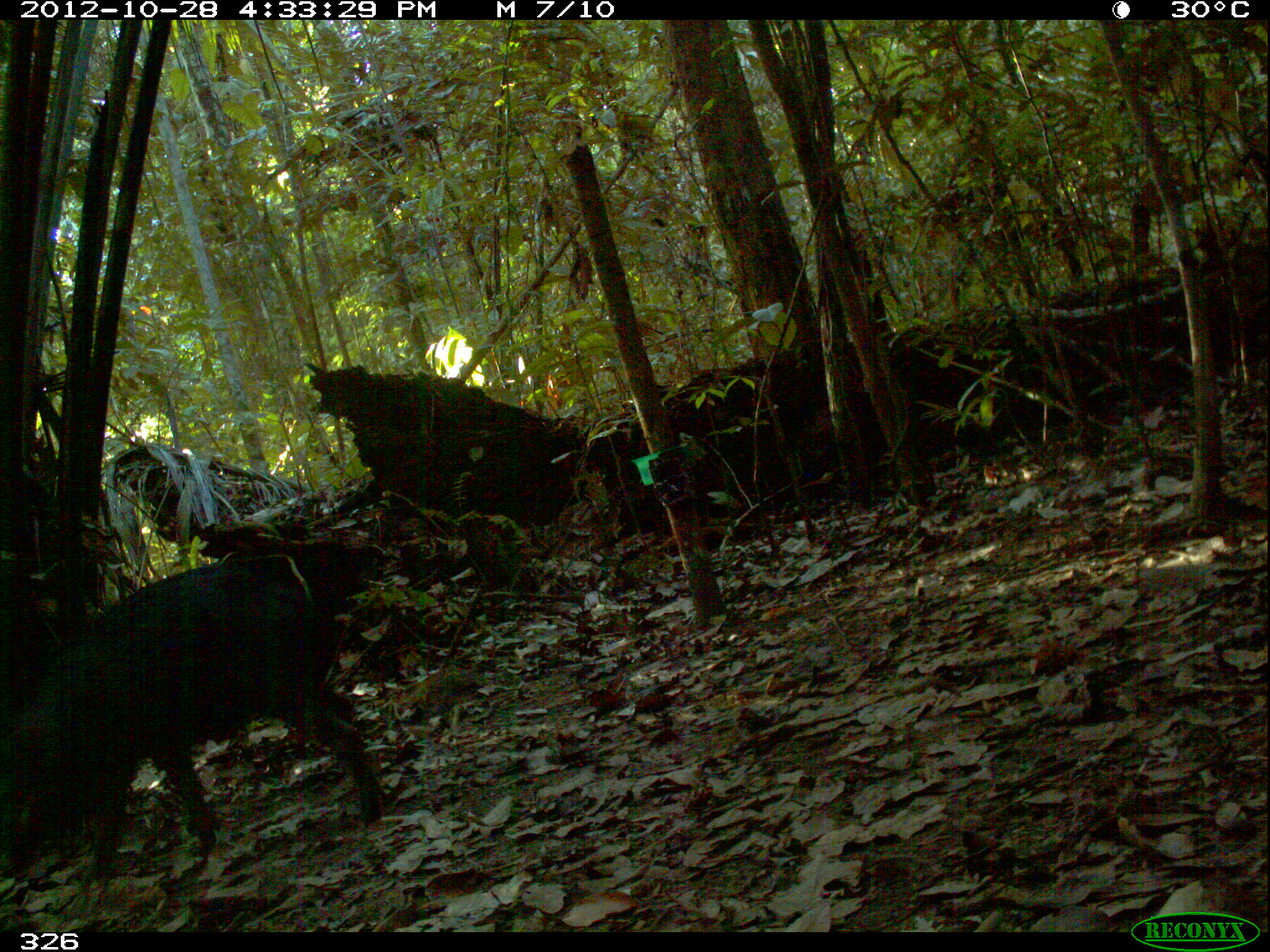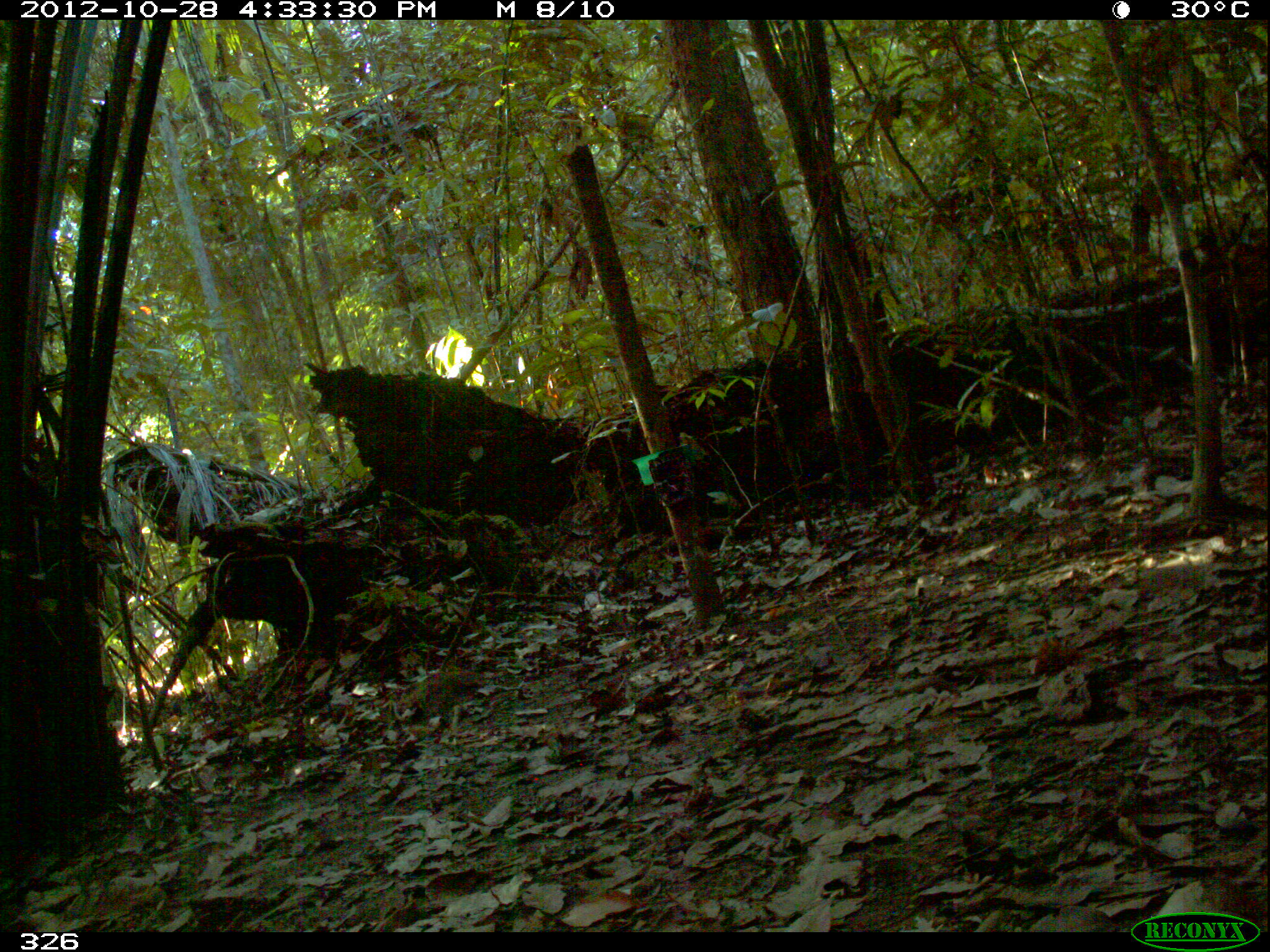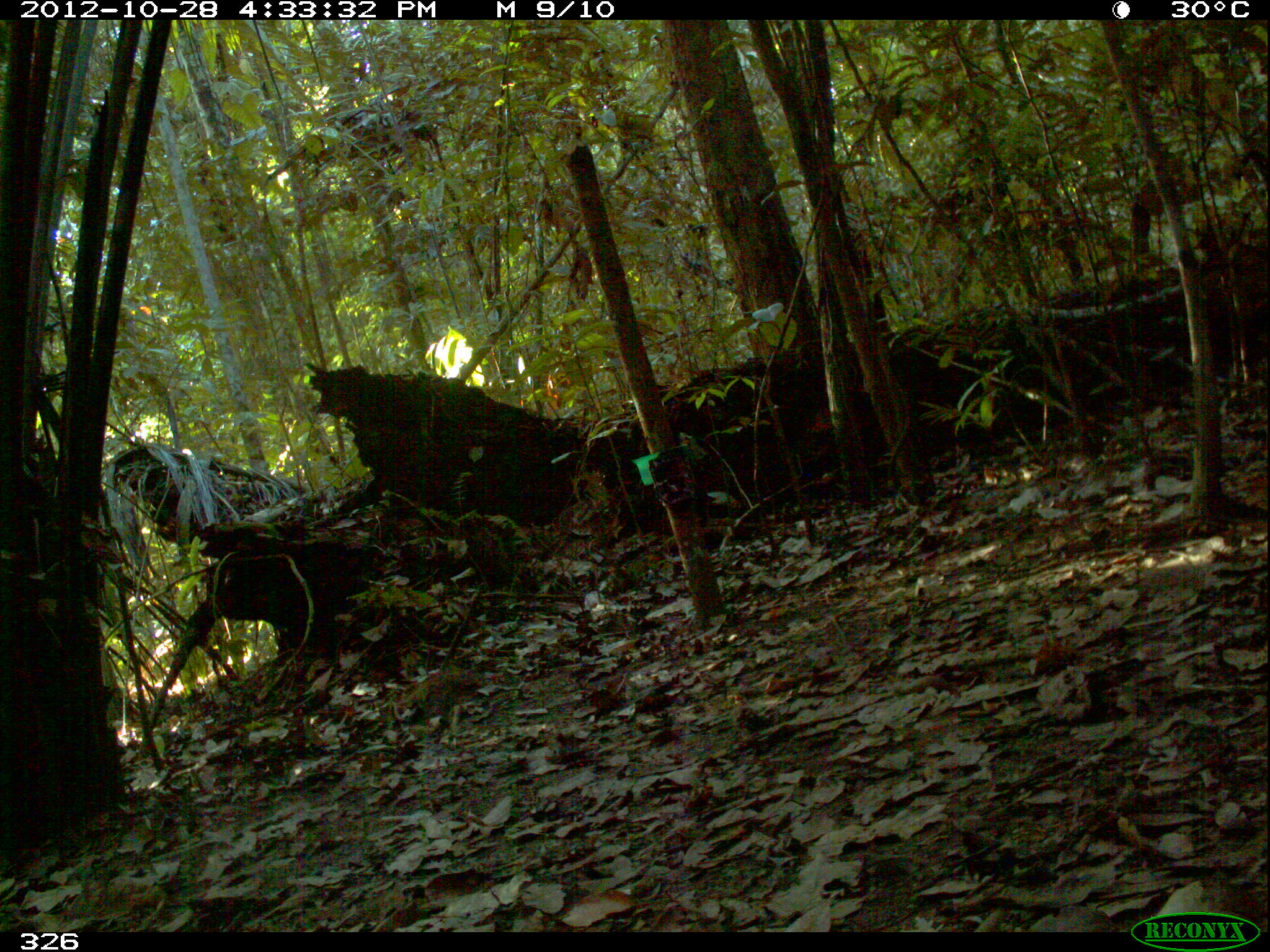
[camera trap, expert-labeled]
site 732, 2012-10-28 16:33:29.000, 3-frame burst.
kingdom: Animalia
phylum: Chordata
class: Mammalia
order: Artiodactyla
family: Tayassuidae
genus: Tayassu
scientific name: Tayassu pecari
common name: white-lipped peccary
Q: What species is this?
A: Tayassu pecari (white-lipped peccary).